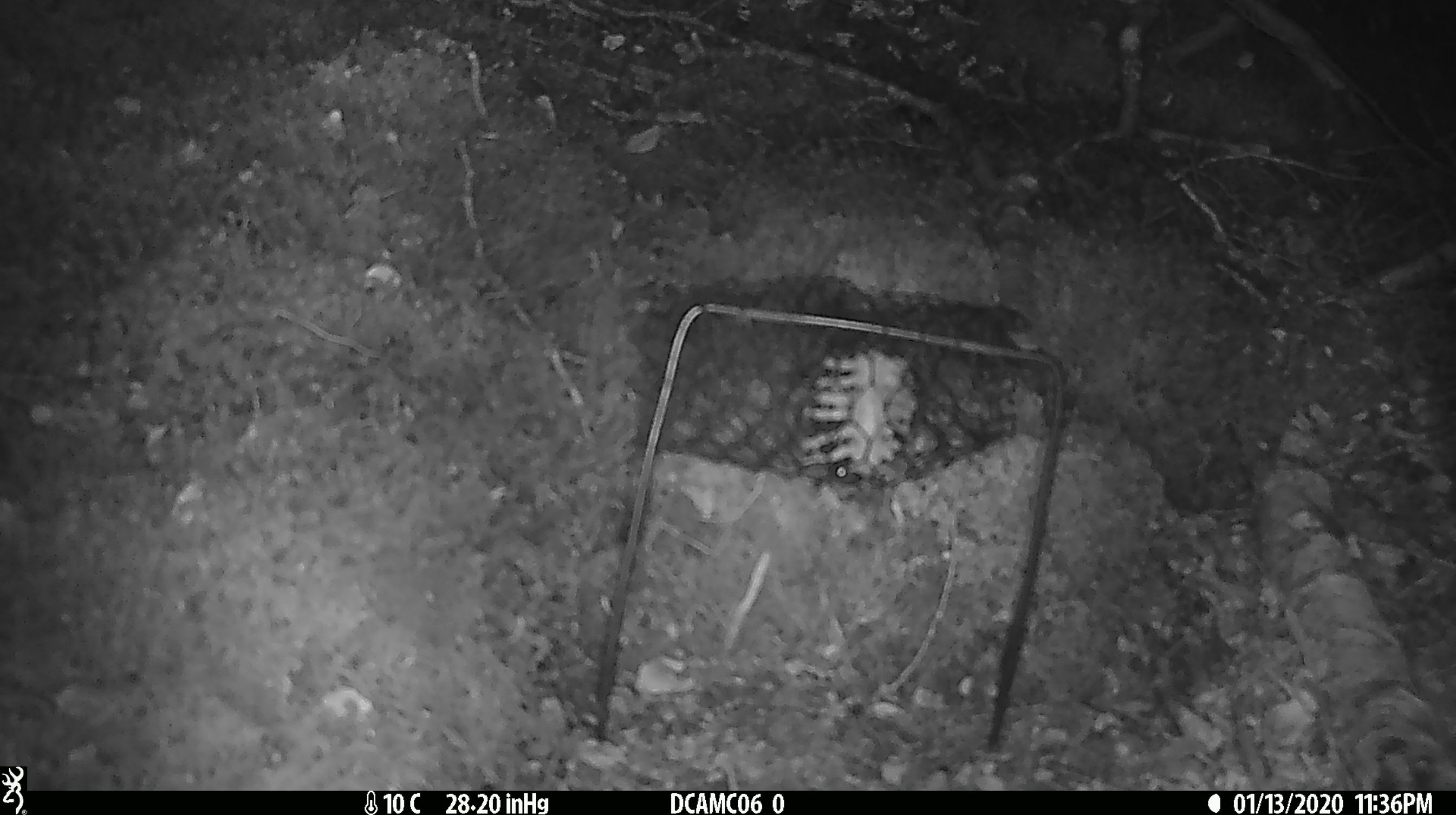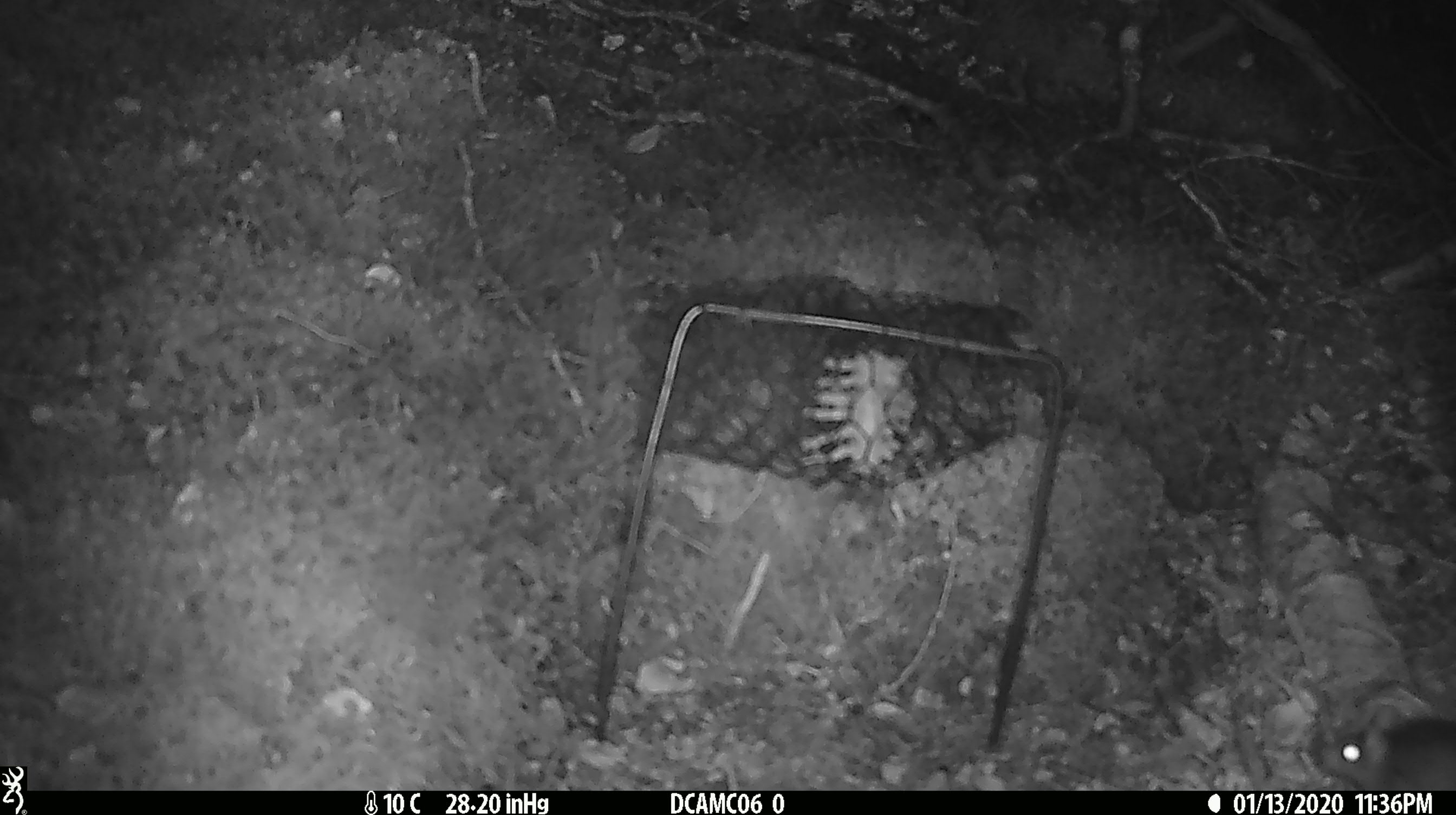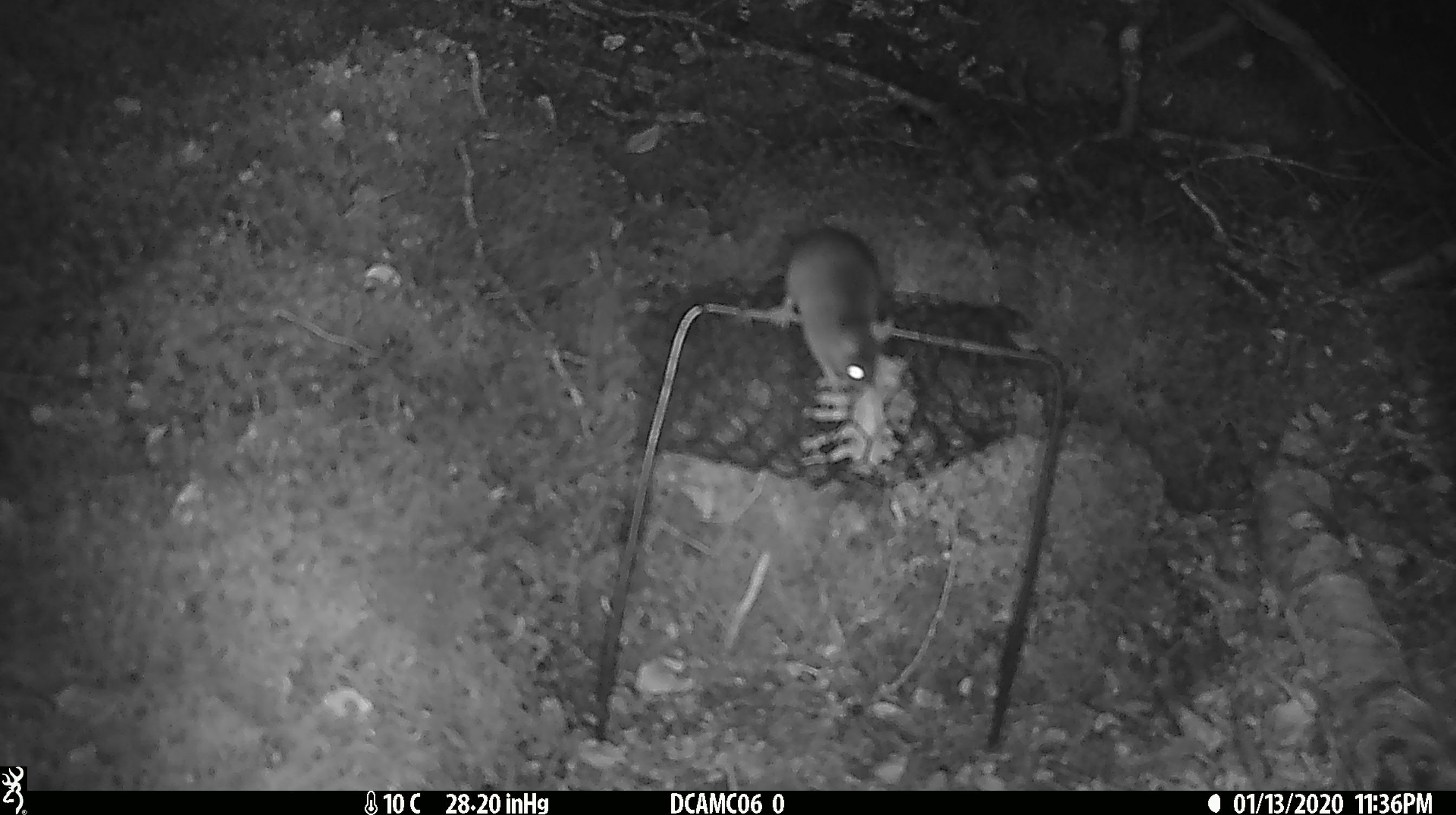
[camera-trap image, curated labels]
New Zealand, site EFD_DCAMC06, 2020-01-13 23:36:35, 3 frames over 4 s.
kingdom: Animalia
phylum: Chordata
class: Mammalia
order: Rodentia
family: Muridae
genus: Mus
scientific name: Mus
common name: mouse